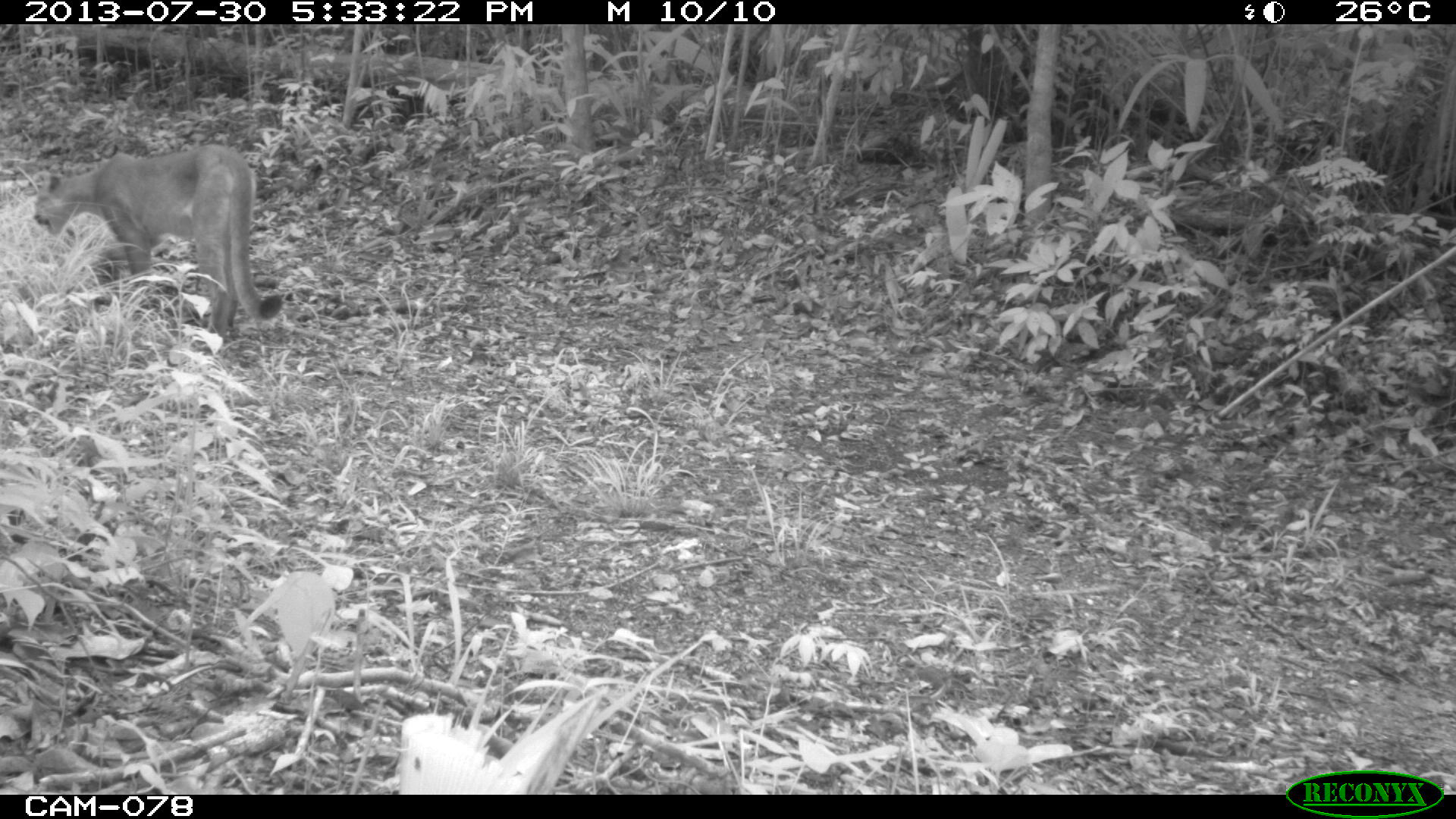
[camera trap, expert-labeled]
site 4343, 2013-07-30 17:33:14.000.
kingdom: Animalia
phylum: Chordata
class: Mammalia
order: Carnivora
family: Felidae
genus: Puma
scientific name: Puma concolor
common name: mountain lion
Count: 1.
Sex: male.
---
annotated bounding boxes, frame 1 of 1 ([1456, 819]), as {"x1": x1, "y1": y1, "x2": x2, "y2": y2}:
puma concolor: {"x1": 33, "y1": 142, "x2": 280, "y2": 339}